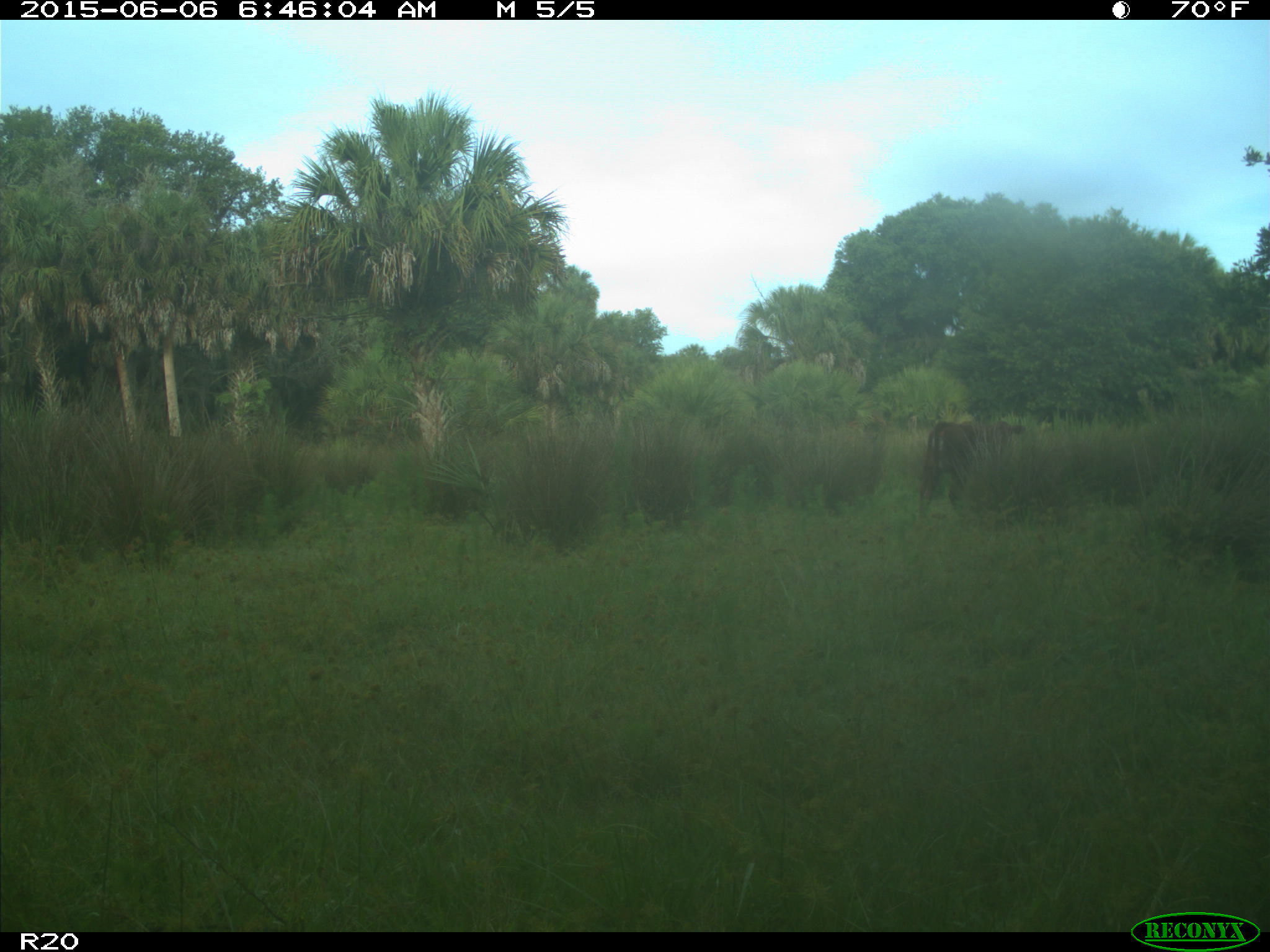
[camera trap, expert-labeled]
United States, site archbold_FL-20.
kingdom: Animalia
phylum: Chordata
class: Mammalia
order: Artiodactyla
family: Bovidae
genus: Bos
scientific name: Bos taurus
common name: domestic cow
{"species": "Bos taurus (domestic cow)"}